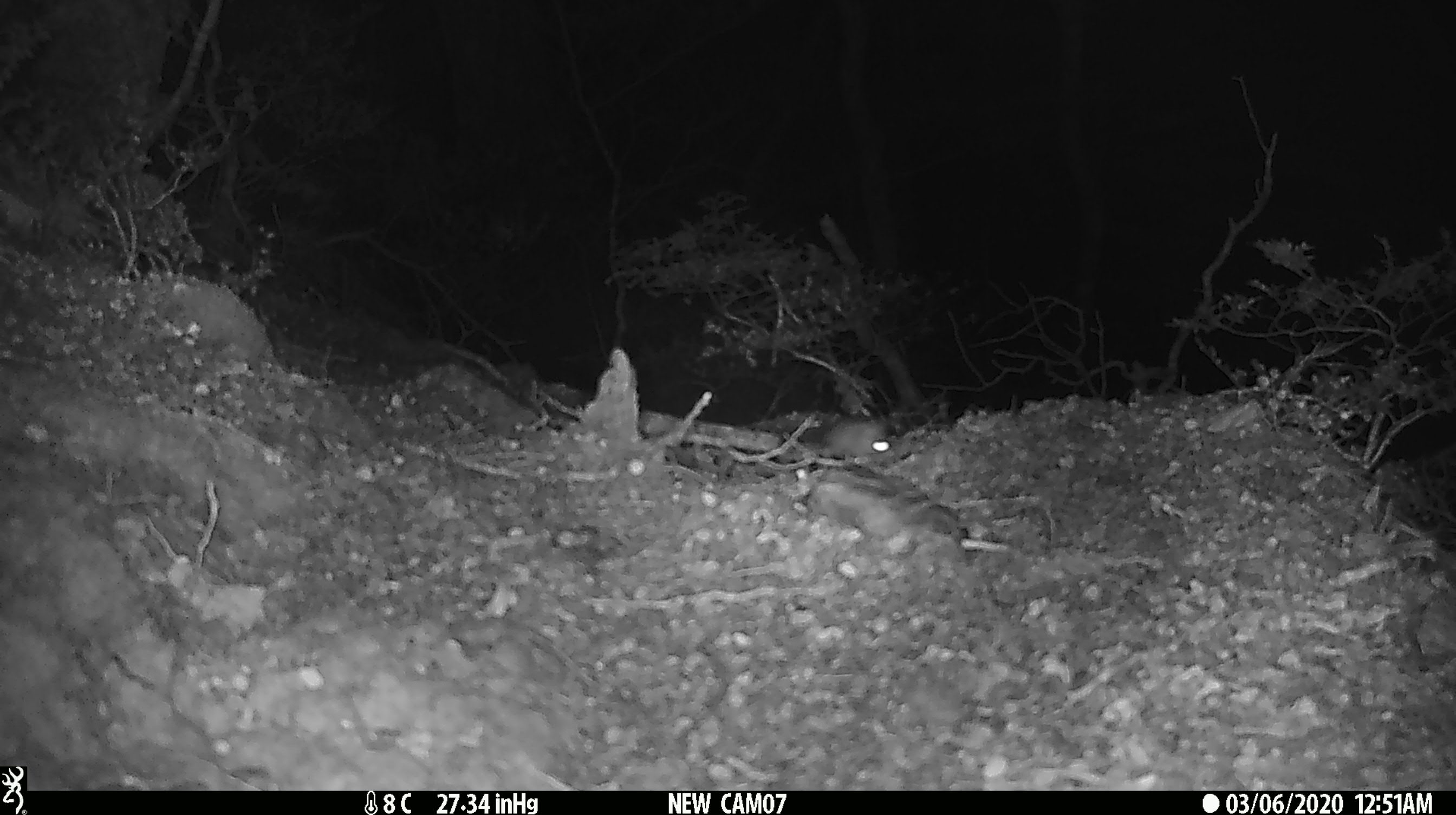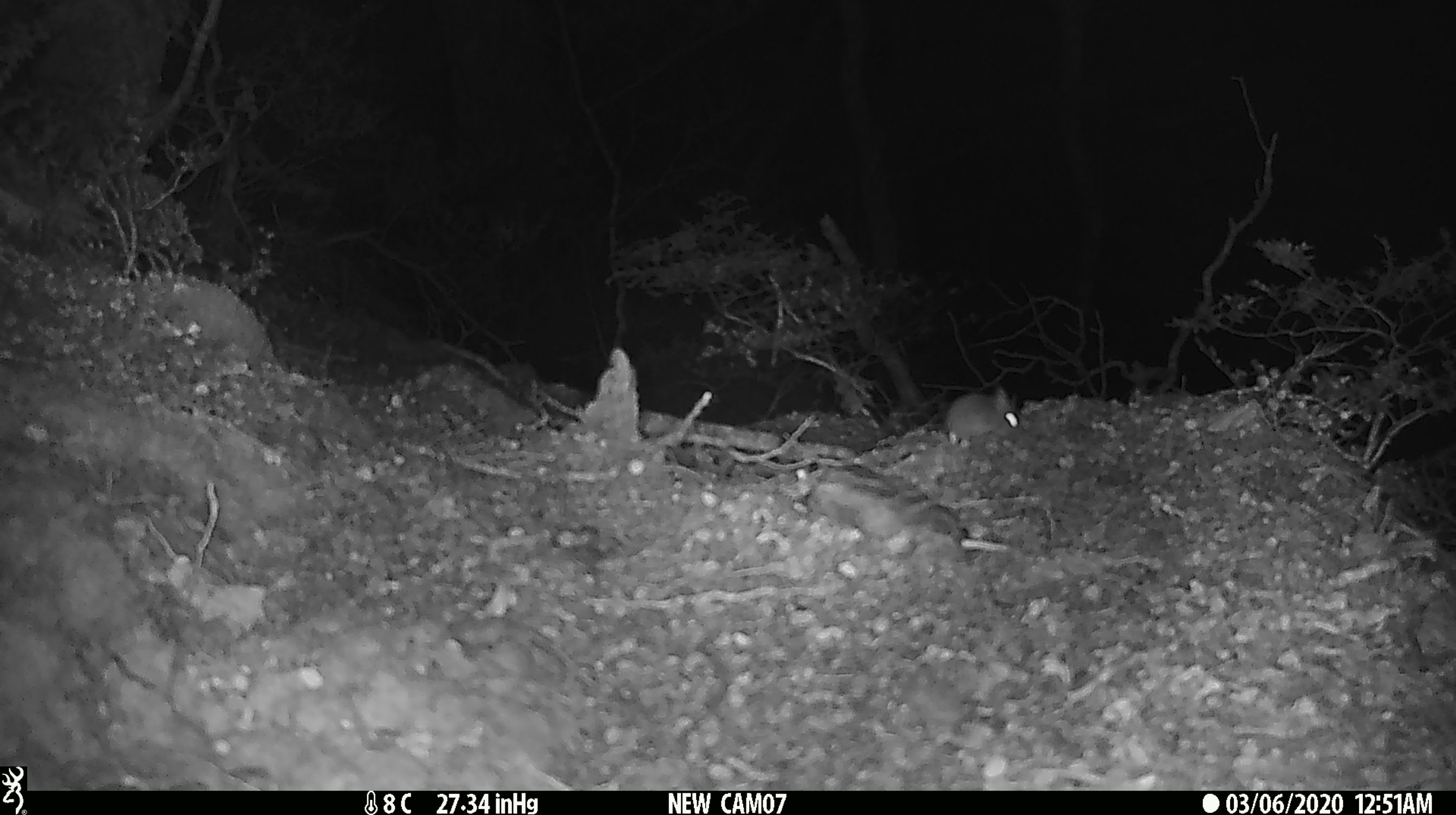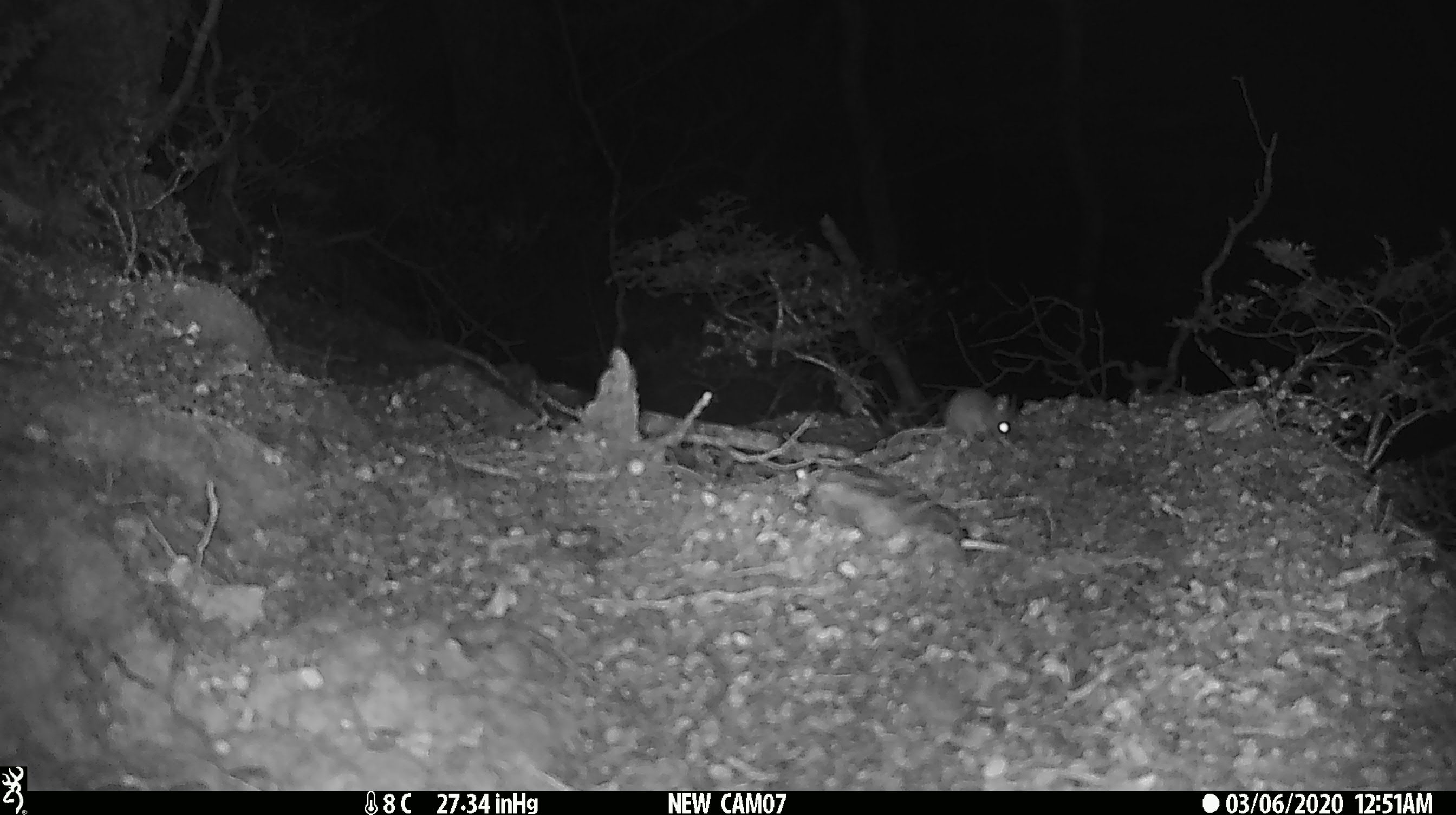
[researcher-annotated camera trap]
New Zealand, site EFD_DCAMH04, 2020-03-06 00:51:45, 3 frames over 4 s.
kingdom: Animalia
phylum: Chordata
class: Mammalia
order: Rodentia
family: Muridae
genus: Mus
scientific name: Mus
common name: mouse